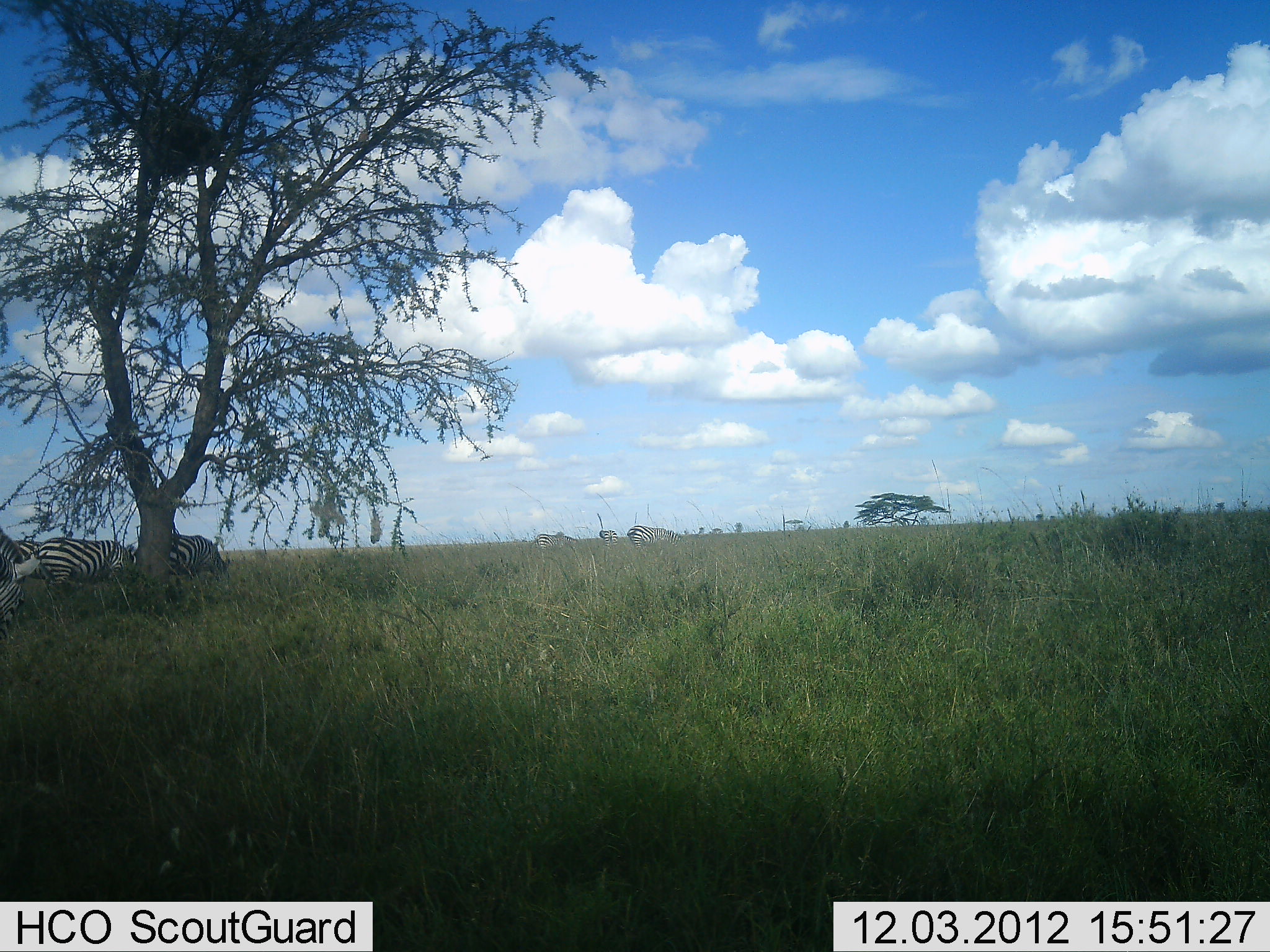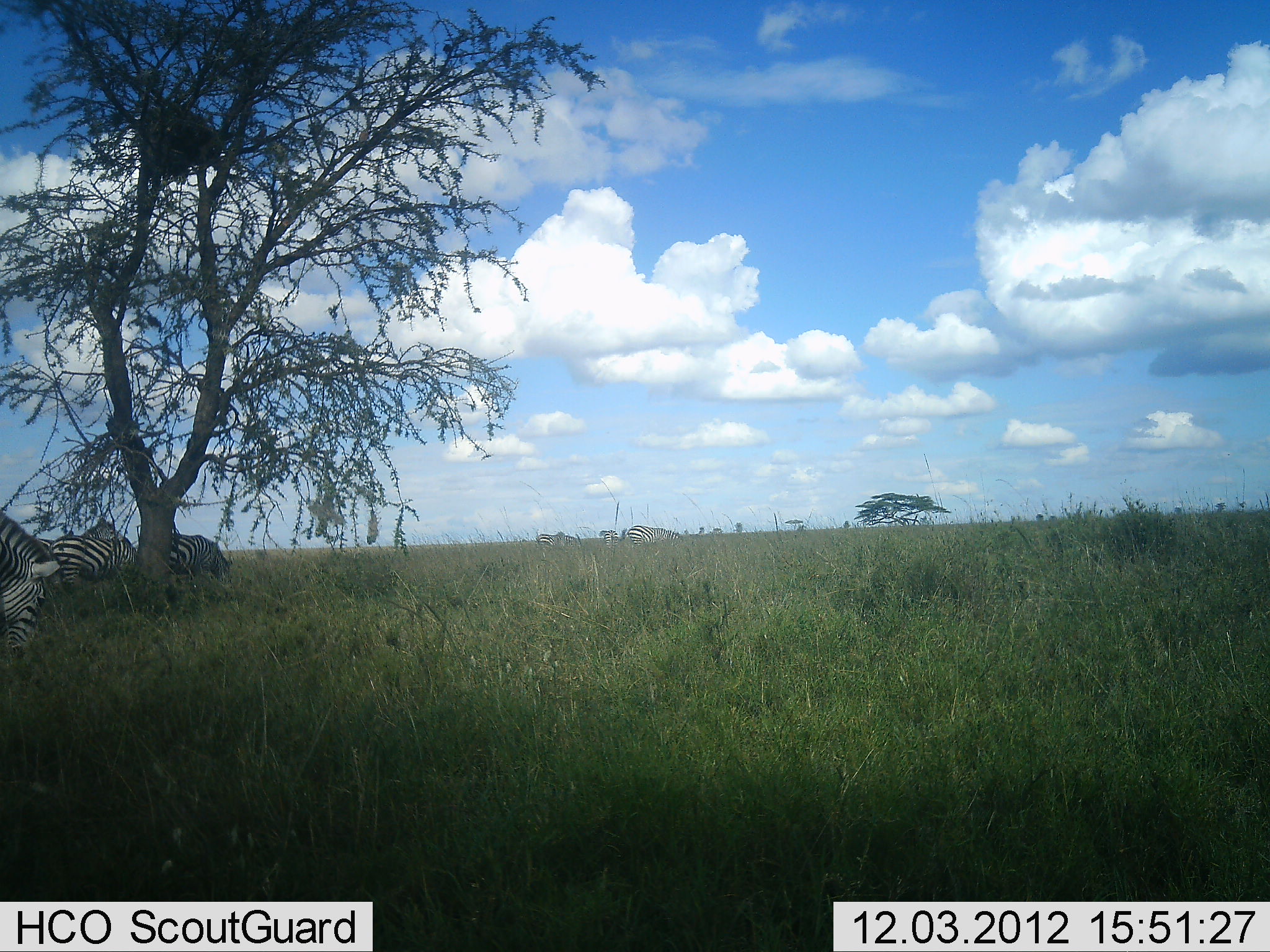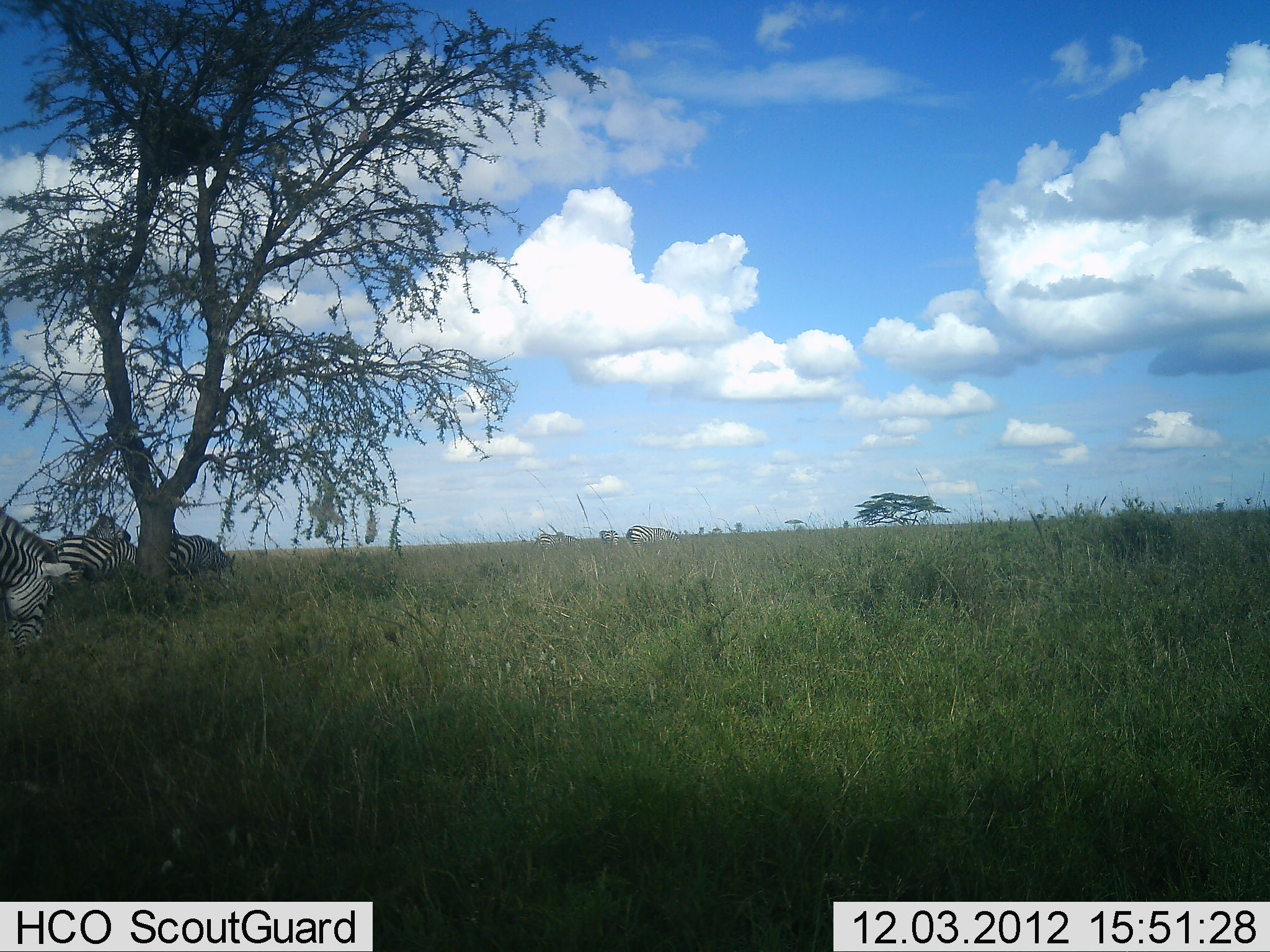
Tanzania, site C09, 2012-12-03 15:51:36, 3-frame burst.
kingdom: Animalia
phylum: Chordata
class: Mammalia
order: Perissodactyla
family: Equidae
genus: Equus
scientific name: Equus quagga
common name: plains zebra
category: zebra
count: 5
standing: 50%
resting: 0%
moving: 10%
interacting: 0%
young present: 0%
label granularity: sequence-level